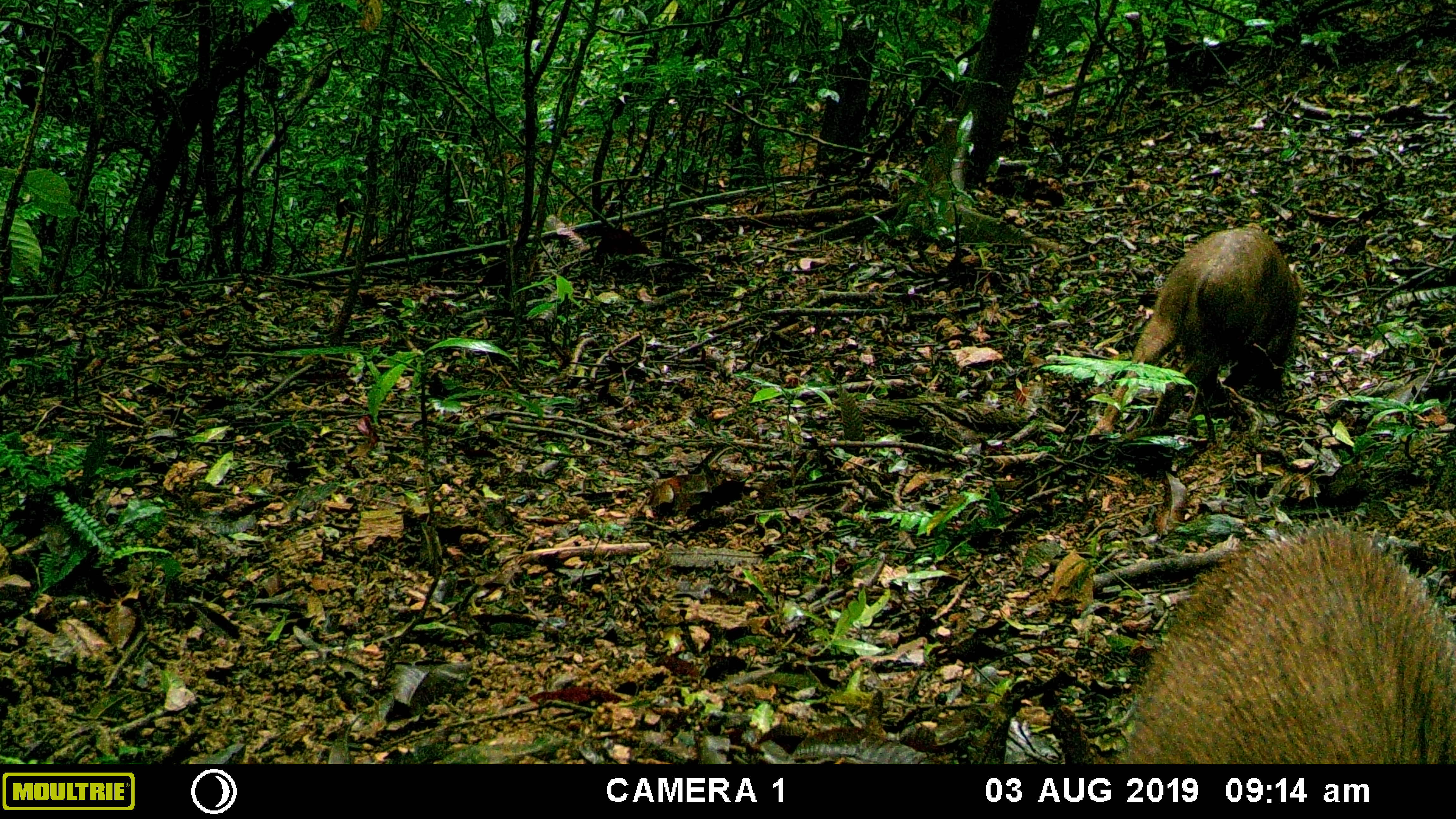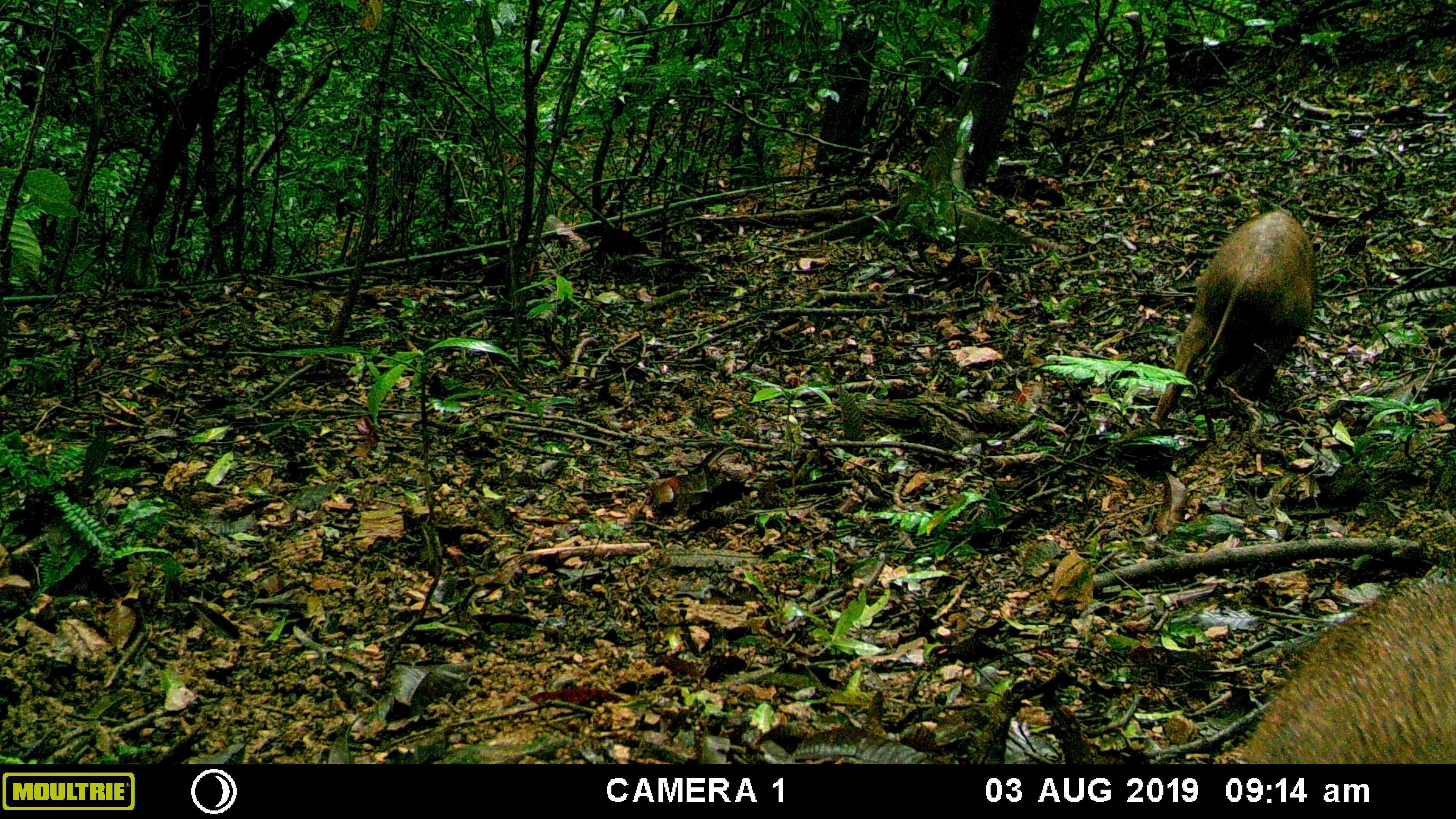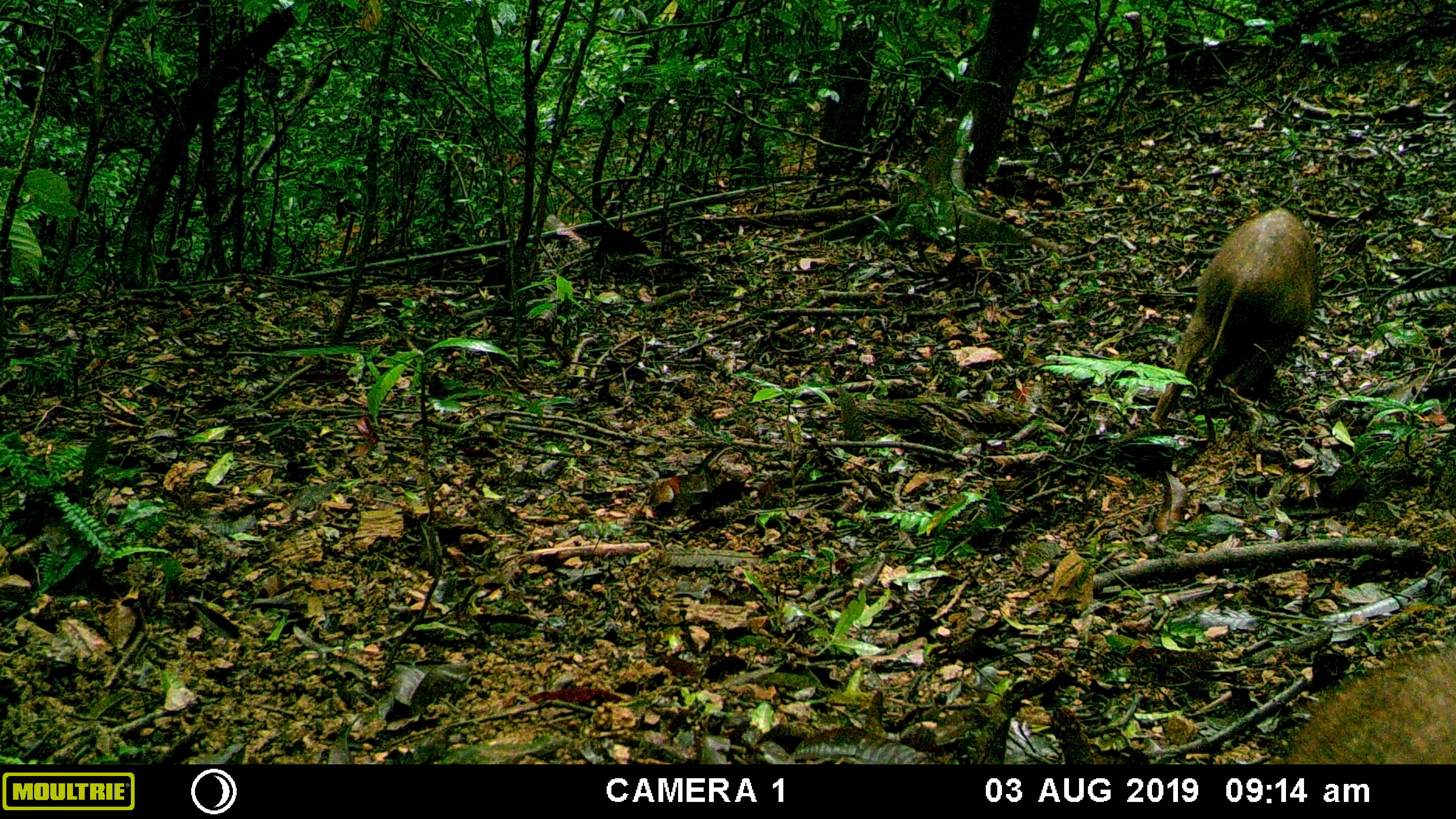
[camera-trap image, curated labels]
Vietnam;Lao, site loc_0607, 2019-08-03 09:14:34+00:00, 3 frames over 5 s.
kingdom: Animalia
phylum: Chordata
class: Mammalia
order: Artiodactyla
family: Suidae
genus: Sus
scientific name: Sus scrofa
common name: eurasian wild pig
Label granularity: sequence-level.